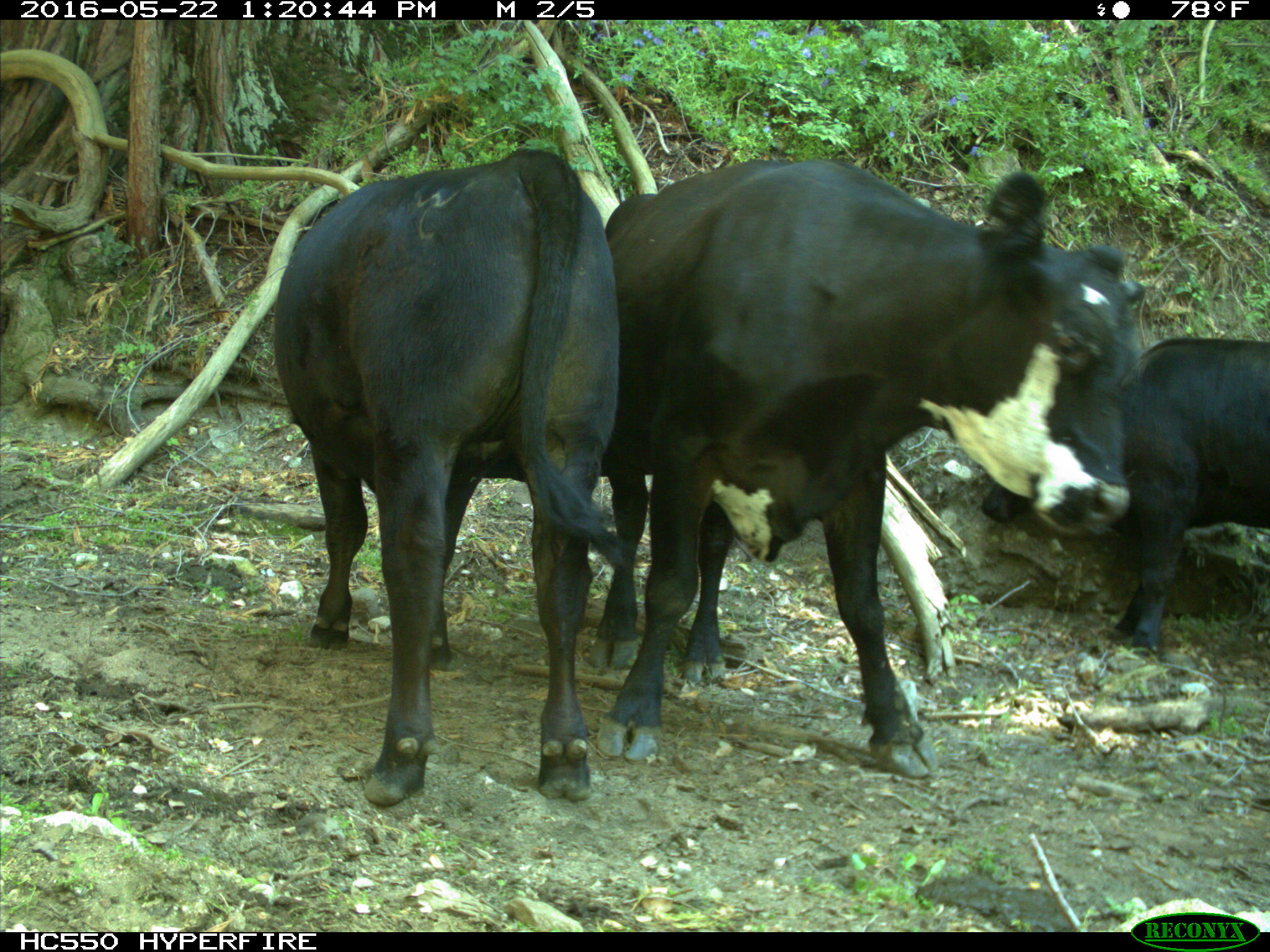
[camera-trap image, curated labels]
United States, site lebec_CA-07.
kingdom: Animalia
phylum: Chordata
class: Mammalia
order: Artiodactyla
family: Bovidae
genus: Bos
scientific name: Bos taurus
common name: domestic cow